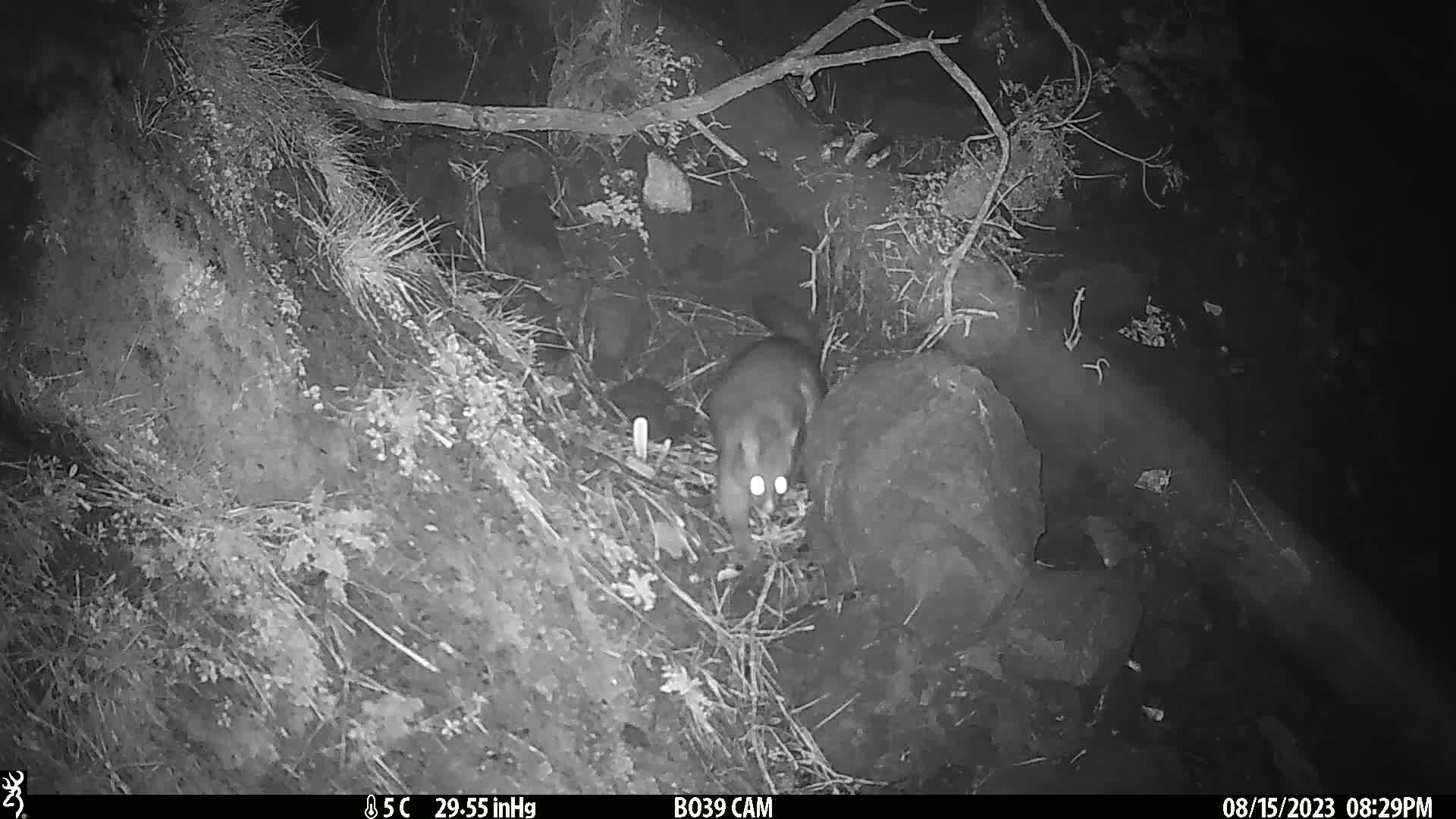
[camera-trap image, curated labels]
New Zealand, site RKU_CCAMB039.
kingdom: Animalia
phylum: Chordata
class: Mammalia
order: Diprotodontia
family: Phalangeridae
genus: Trichosurus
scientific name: Trichosurus vulpecula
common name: common brushtail possum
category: possum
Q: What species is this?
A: Possum (common brushtail possum) (Trichosurus vulpecula).